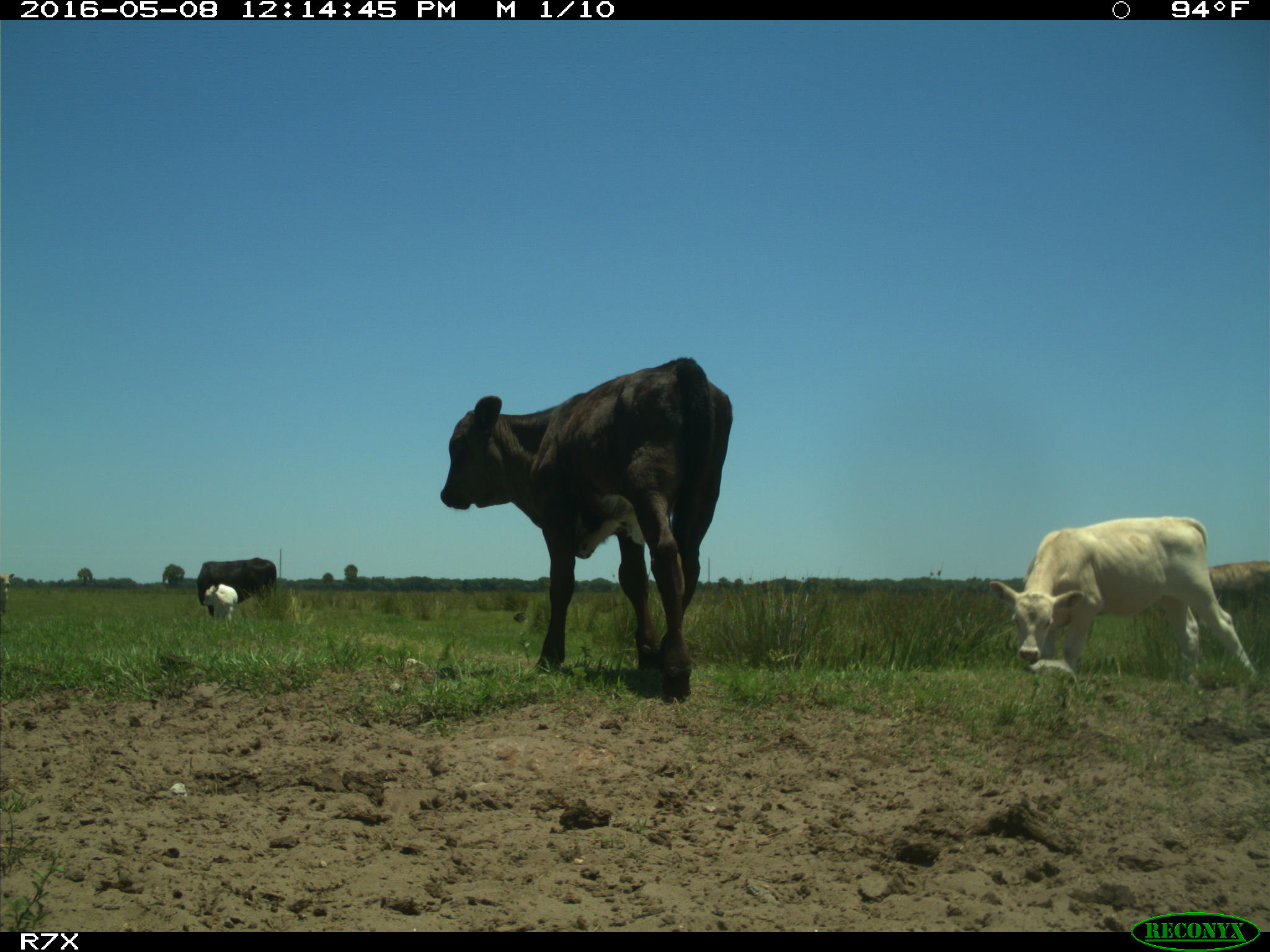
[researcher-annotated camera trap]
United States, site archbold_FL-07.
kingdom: Animalia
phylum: Chordata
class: Mammalia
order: Artiodactyla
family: Bovidae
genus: Bos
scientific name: Bos taurus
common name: domestic cow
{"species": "Bos taurus (domestic cow)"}